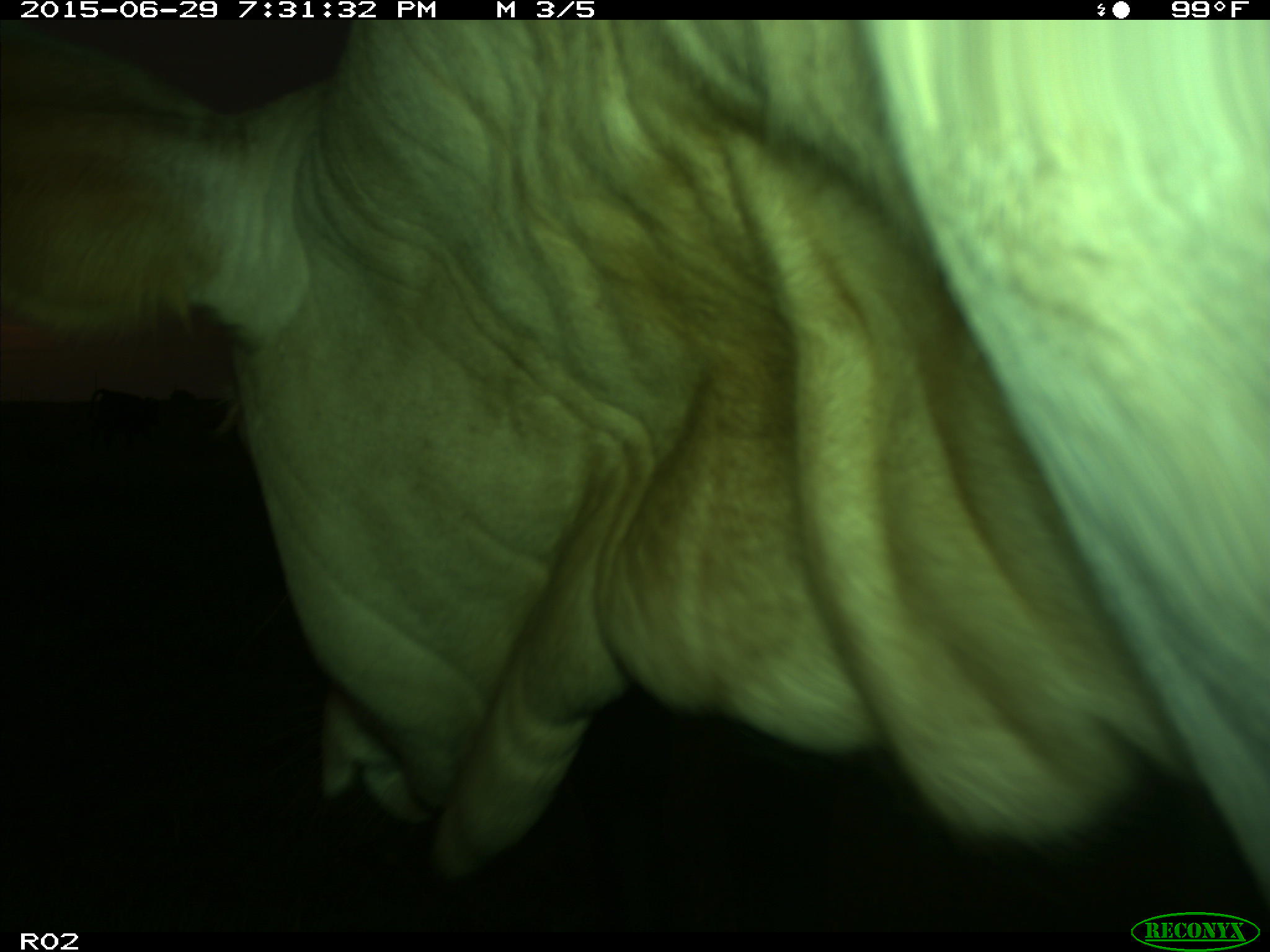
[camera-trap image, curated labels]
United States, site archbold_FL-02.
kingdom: Animalia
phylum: Chordata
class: Mammalia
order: Artiodactyla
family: Bovidae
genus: Bos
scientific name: Bos taurus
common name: domestic cow